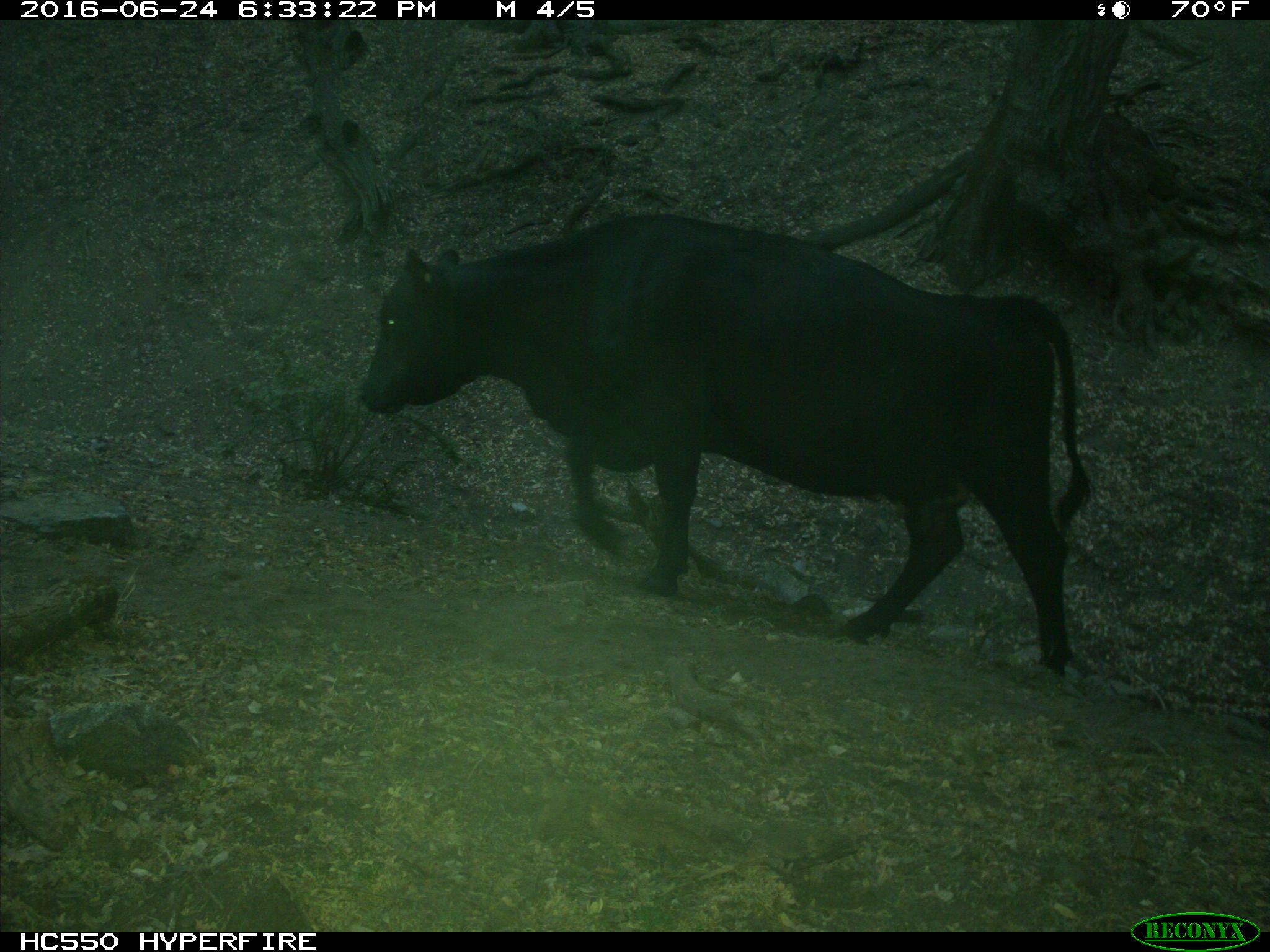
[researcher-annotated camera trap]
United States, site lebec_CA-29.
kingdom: Animalia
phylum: Chordata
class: Mammalia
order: Artiodactyla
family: Bovidae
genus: Bos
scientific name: Bos taurus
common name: domestic cow